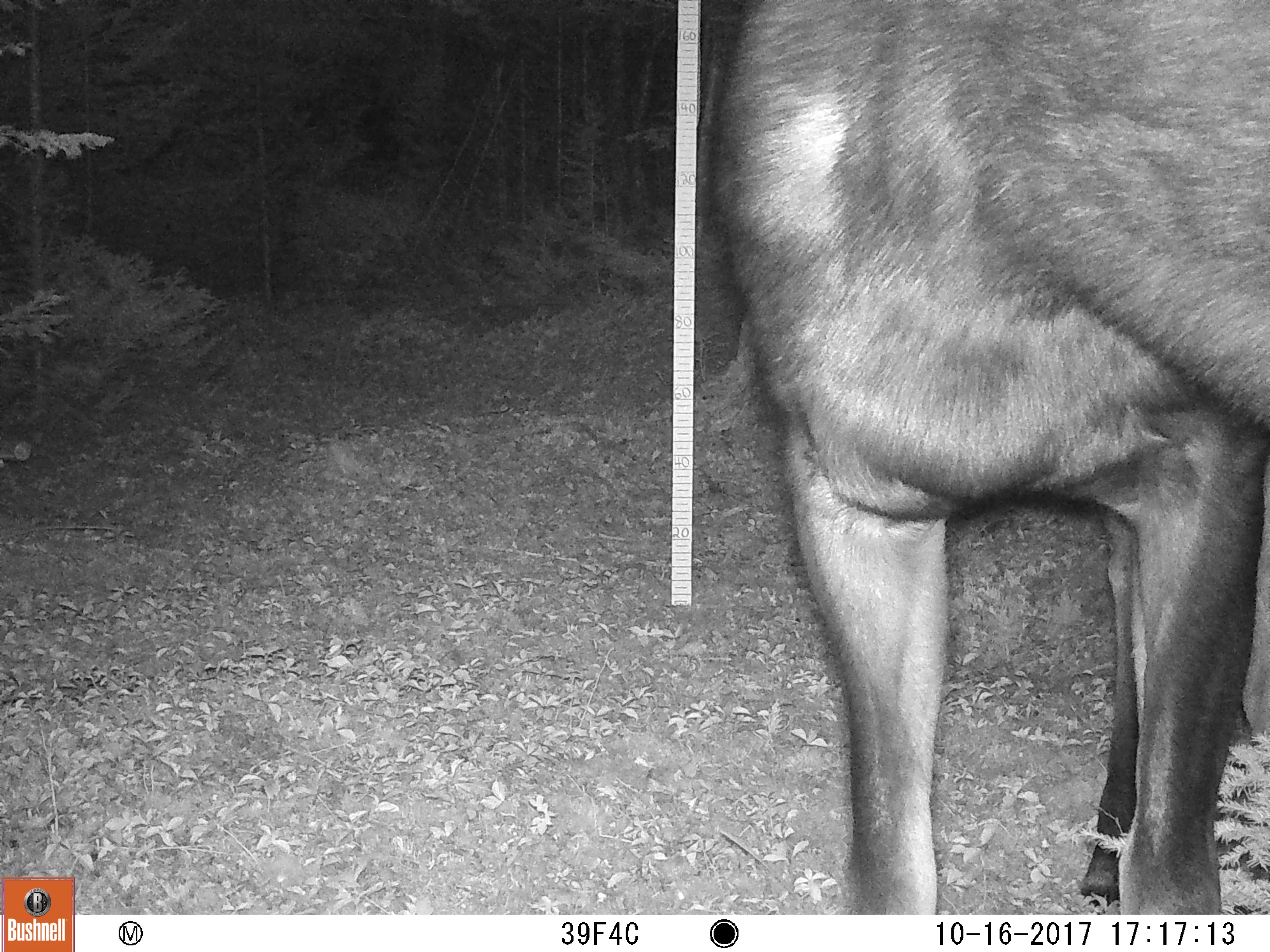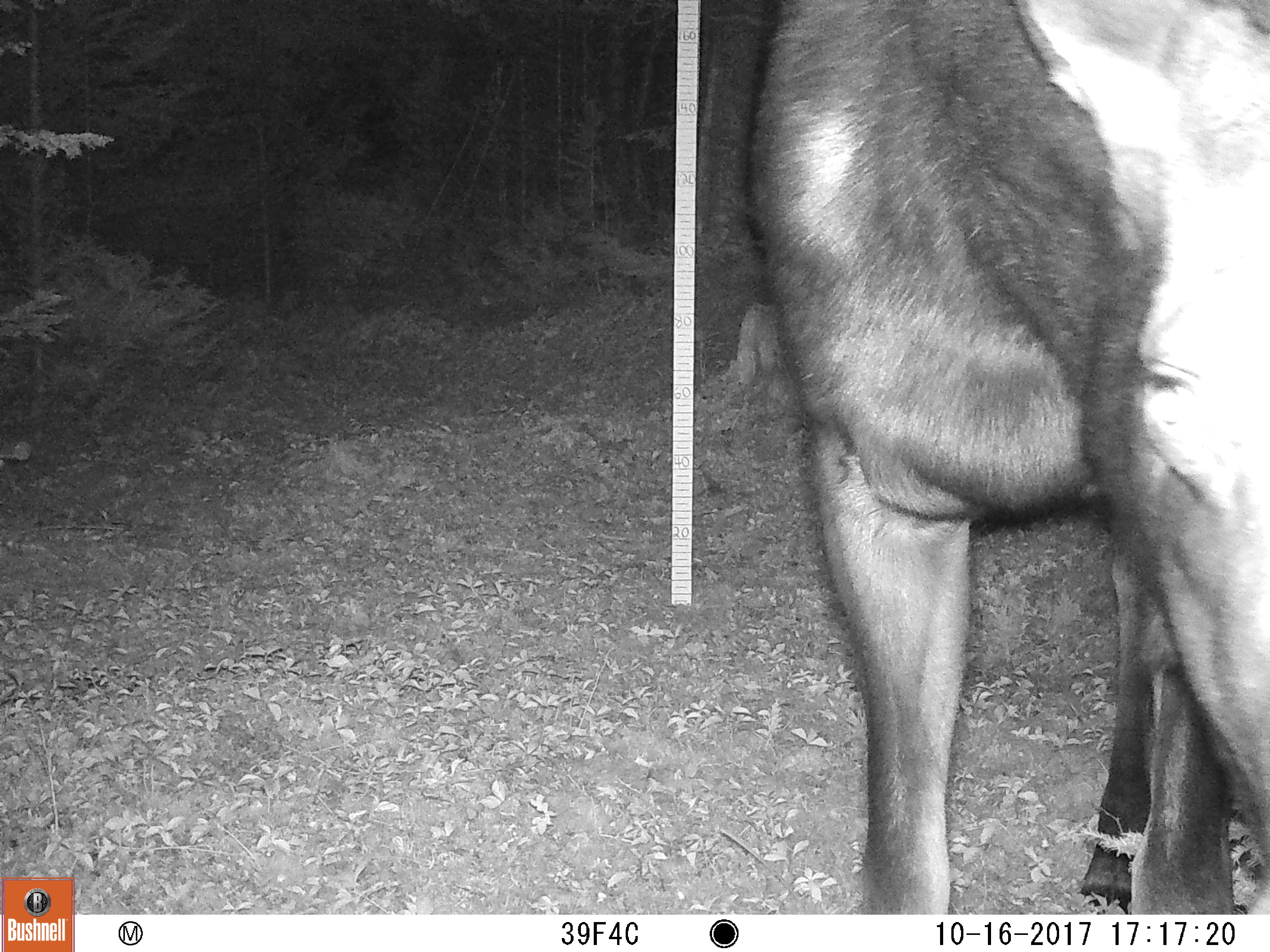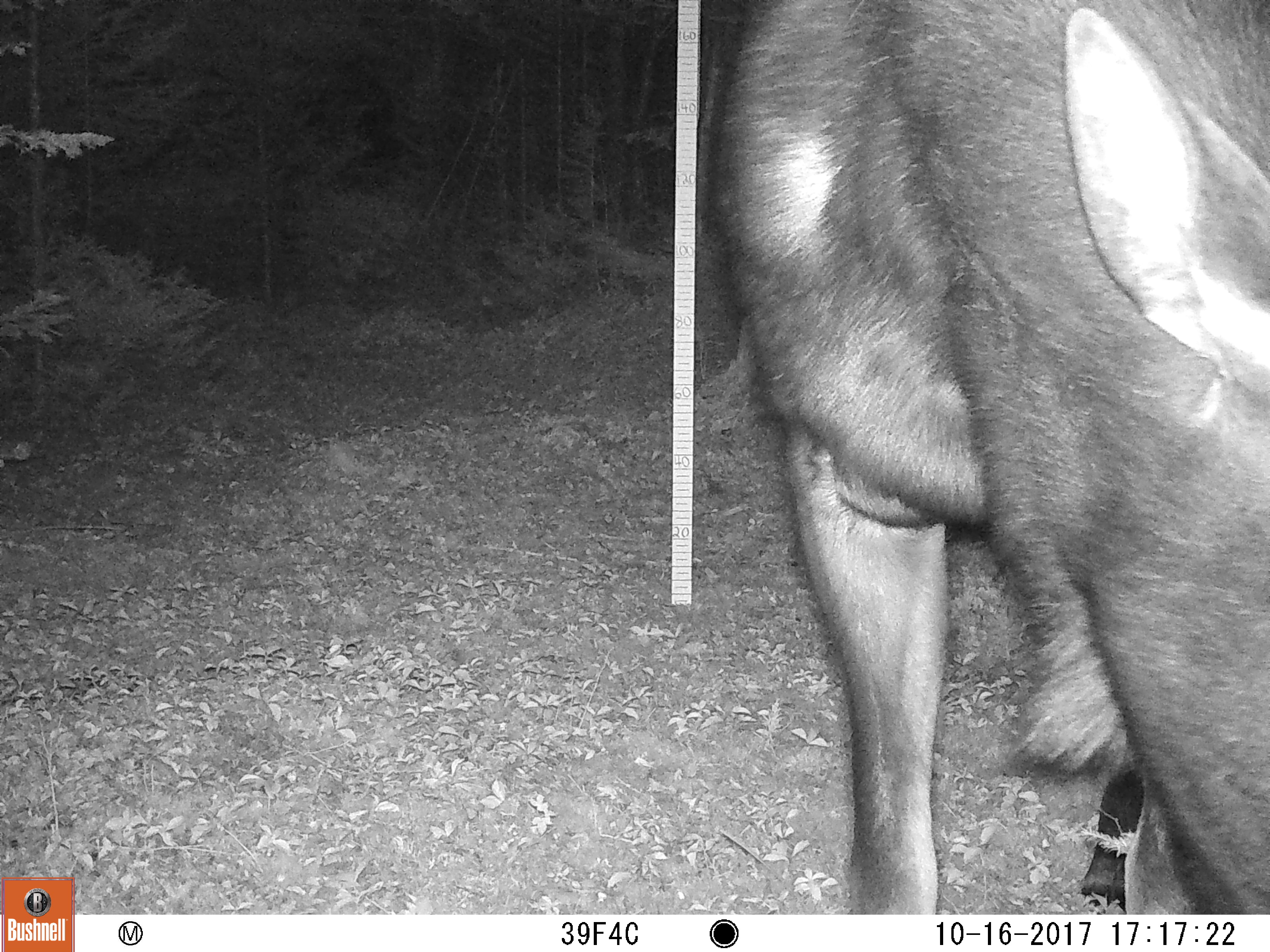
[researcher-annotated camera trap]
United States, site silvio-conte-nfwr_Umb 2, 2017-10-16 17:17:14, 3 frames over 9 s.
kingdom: Animalia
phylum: Chordata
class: Mammalia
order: Artiodactyla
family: Cervidae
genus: Alces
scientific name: Alces alces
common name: moose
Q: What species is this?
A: Moose (Alces alces).